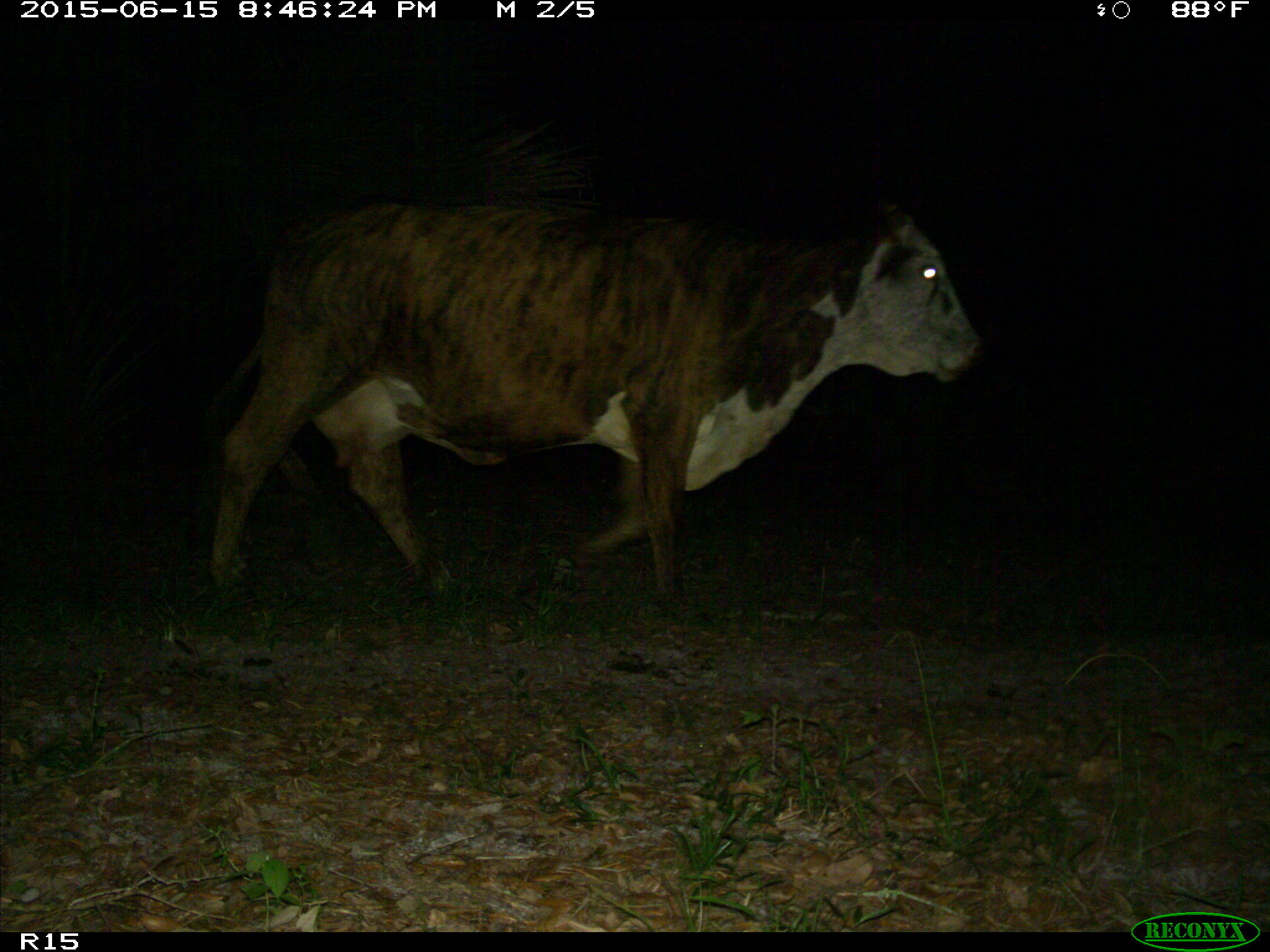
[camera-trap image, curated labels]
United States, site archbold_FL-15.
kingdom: Animalia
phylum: Chordata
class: Mammalia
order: Artiodactyla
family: Bovidae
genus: Bos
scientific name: Bos taurus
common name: domestic cow